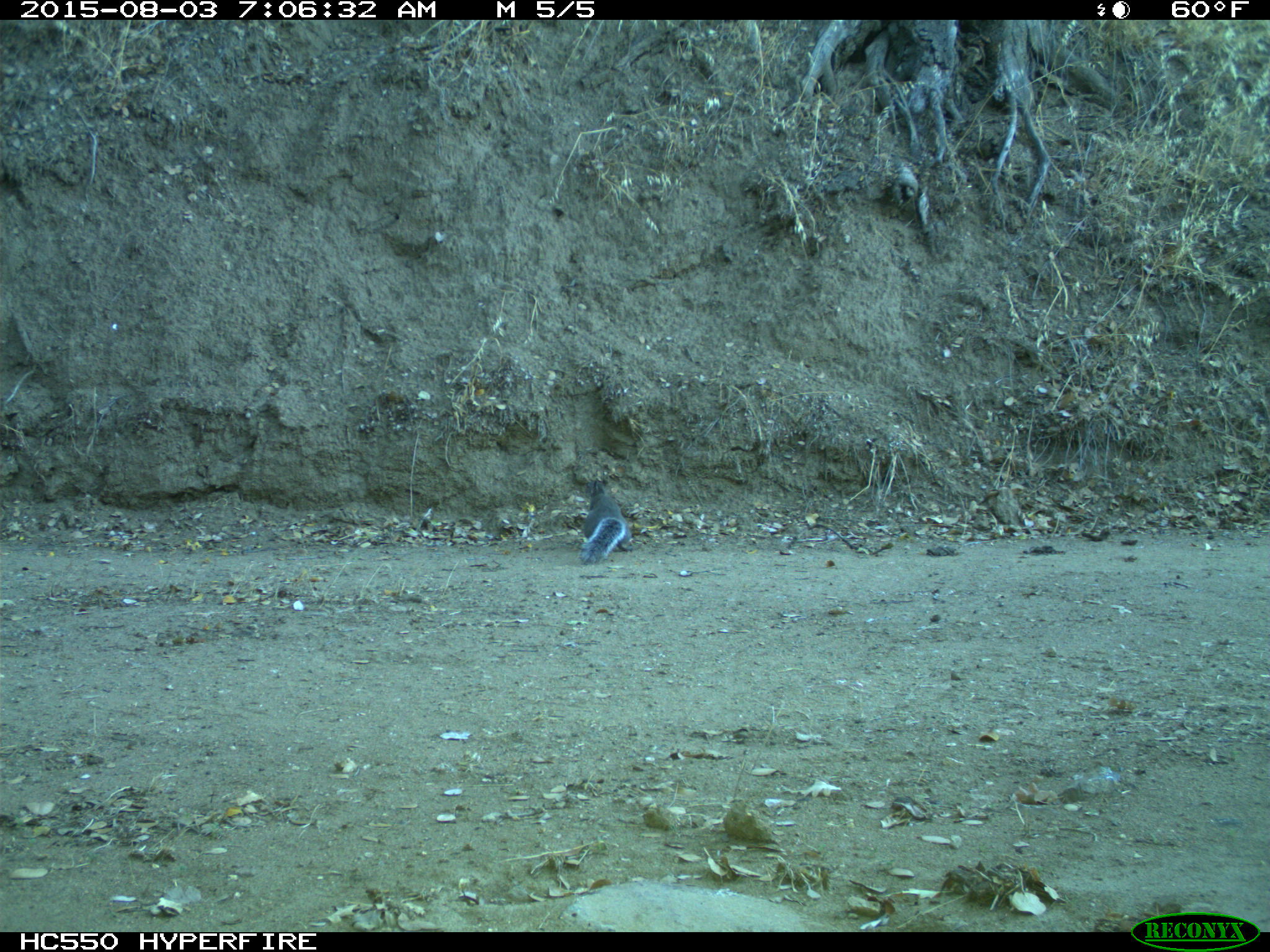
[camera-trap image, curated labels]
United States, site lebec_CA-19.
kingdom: Animalia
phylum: Chordata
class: Mammalia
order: Rodentia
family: Sciuridae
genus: Sciurus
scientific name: Sciurus carolinensis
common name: eastern gray squirrel